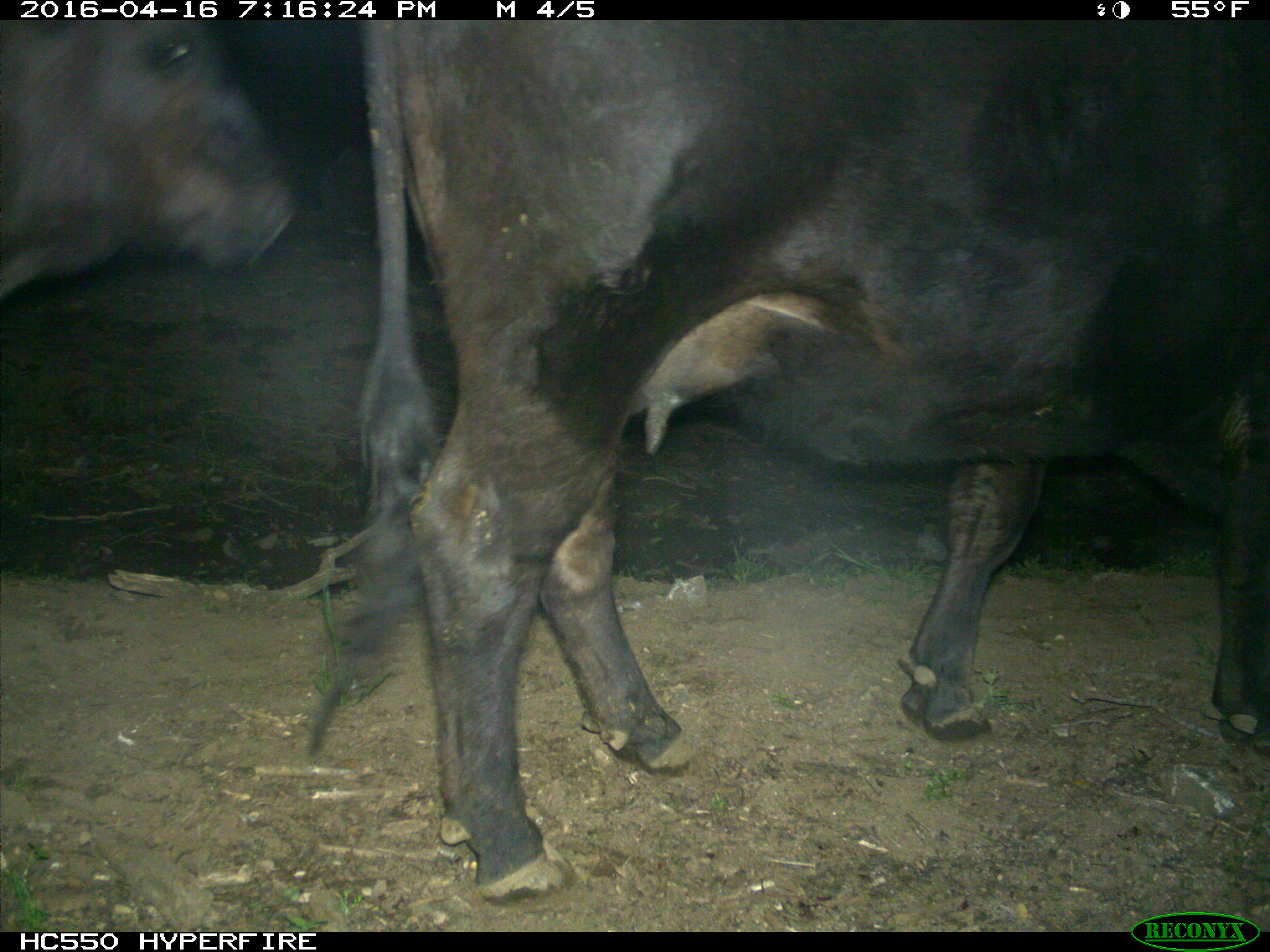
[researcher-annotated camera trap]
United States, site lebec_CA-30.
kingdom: Animalia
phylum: Chordata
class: Mammalia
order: Artiodactyla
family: Bovidae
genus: Bos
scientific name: Bos taurus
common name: domestic cow